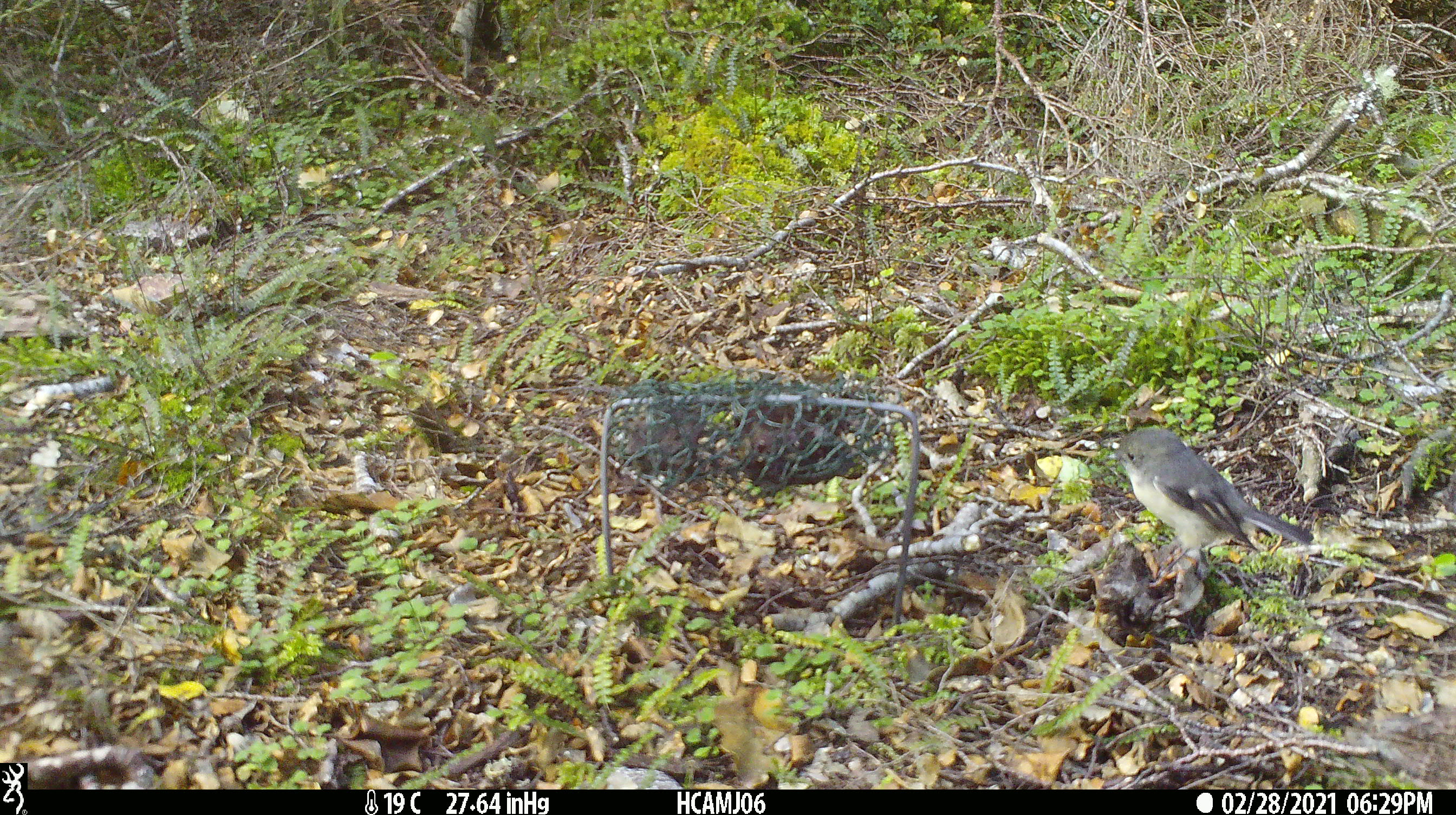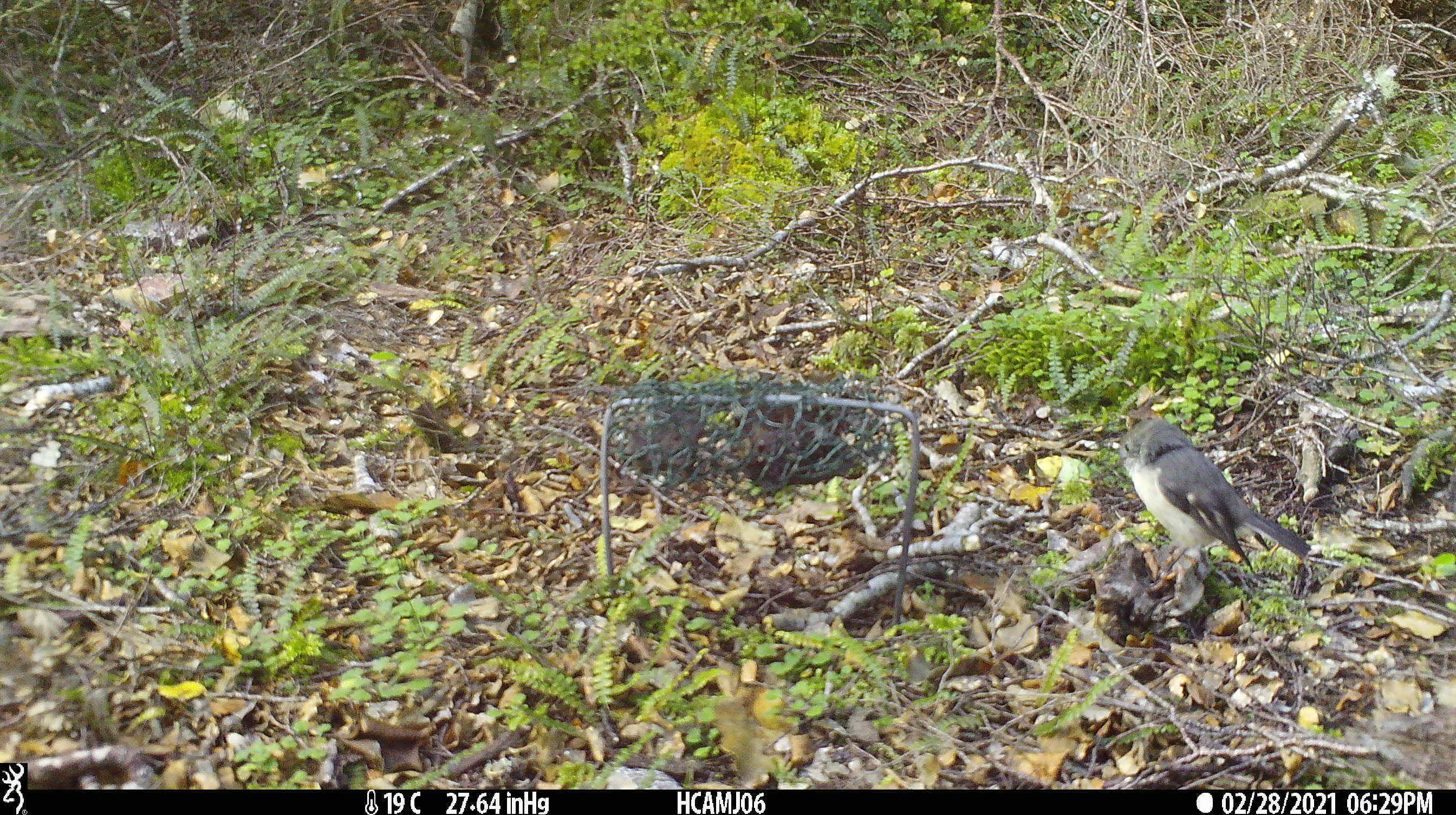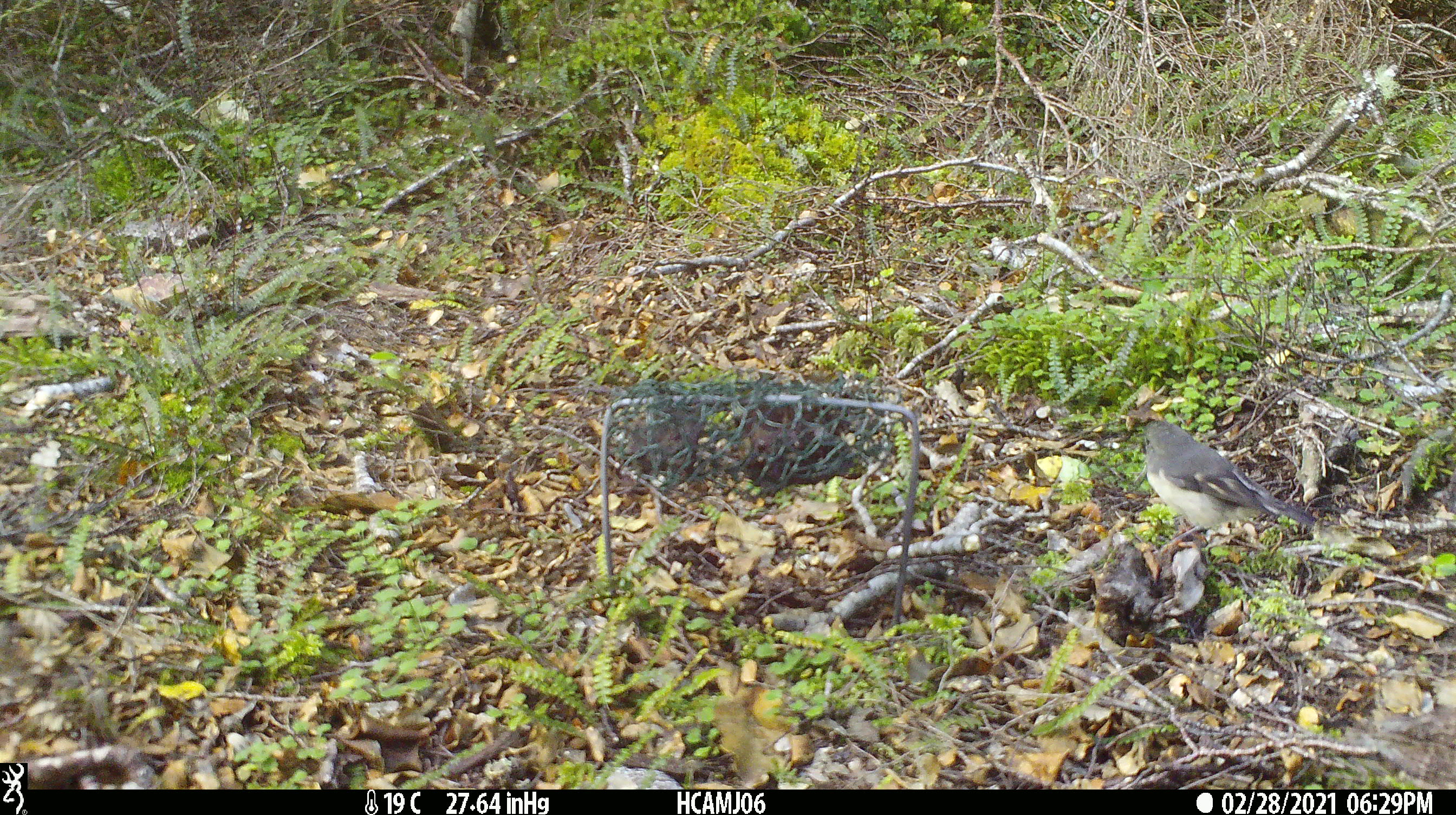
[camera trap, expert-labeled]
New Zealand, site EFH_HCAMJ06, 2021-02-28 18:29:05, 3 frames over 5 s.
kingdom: Animalia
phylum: Chordata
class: Aves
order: Passeriformes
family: Petroicidae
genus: Petroica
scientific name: Petroica macrocephala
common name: tomtit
Tomtit (Petroica macrocephala).